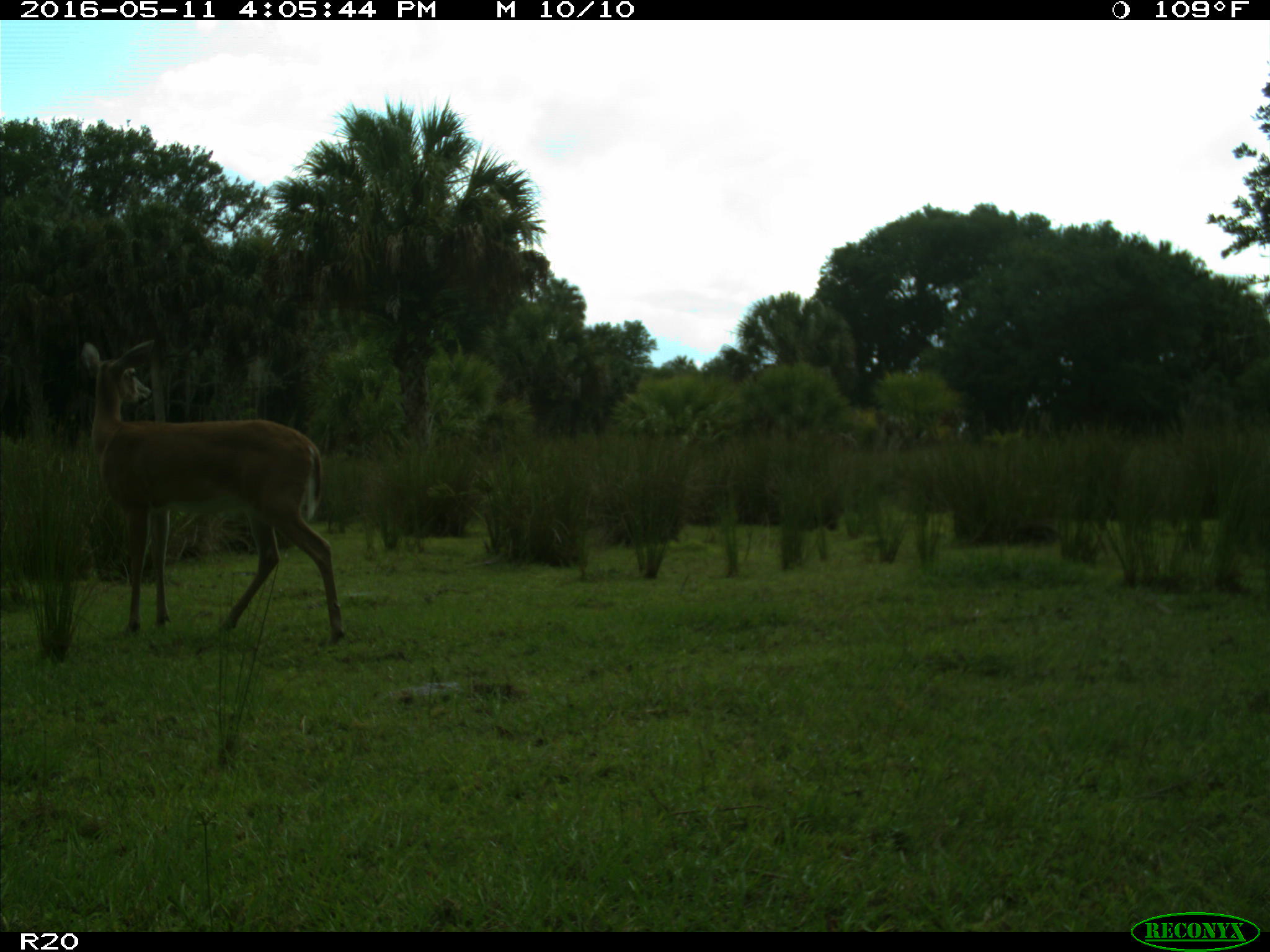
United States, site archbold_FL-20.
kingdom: Animalia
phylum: Chordata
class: Mammalia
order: Artiodactyla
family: Cervidae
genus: Odocoileus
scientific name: Odocoileus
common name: deer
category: unidentified deer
Unidentified deer (deer) (Odocoileus).